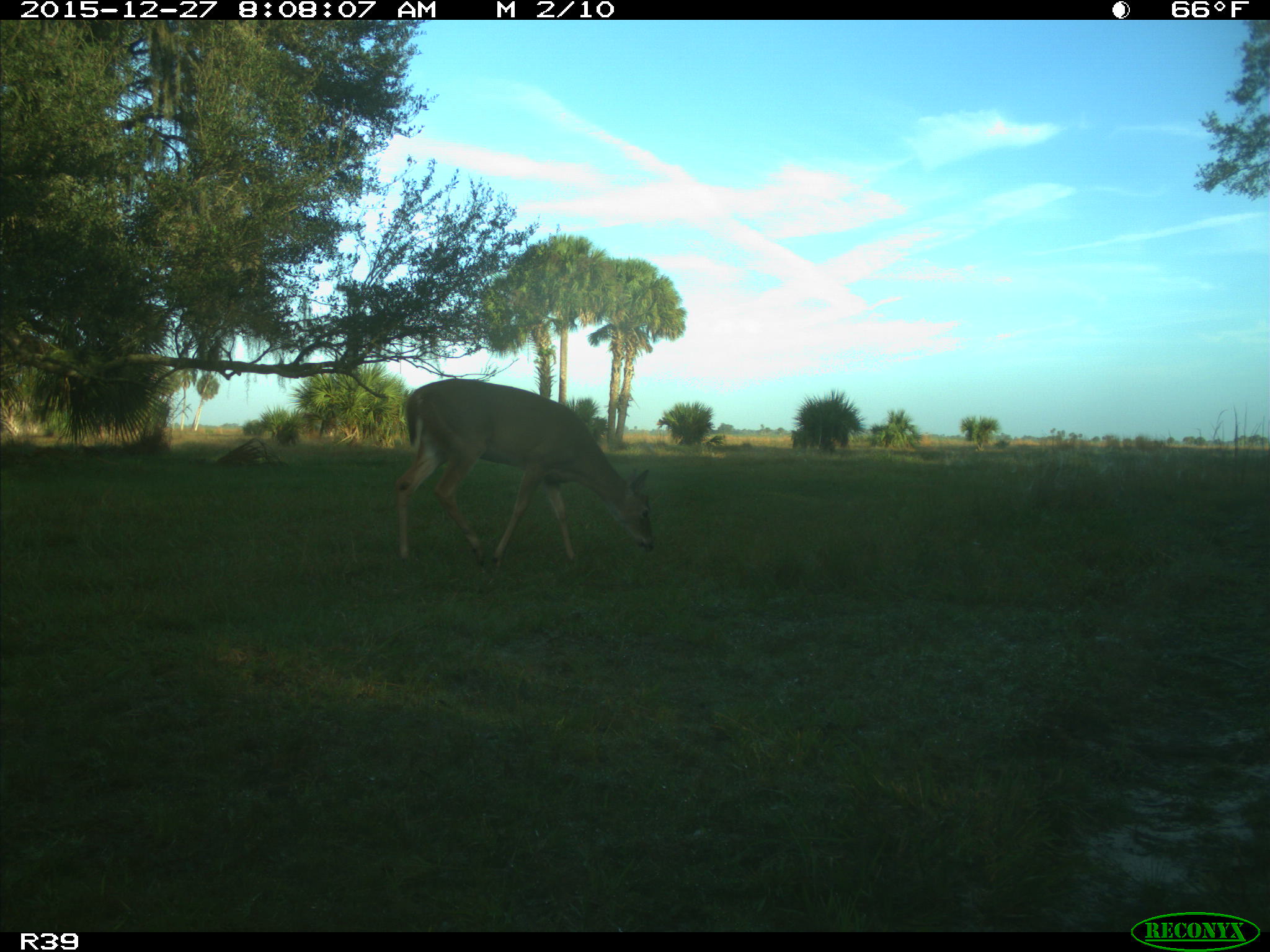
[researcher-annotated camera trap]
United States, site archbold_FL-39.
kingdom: Animalia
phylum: Chordata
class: Mammalia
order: Artiodactyla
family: Cervidae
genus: Odocoileus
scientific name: Odocoileus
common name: deer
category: unidentified deer